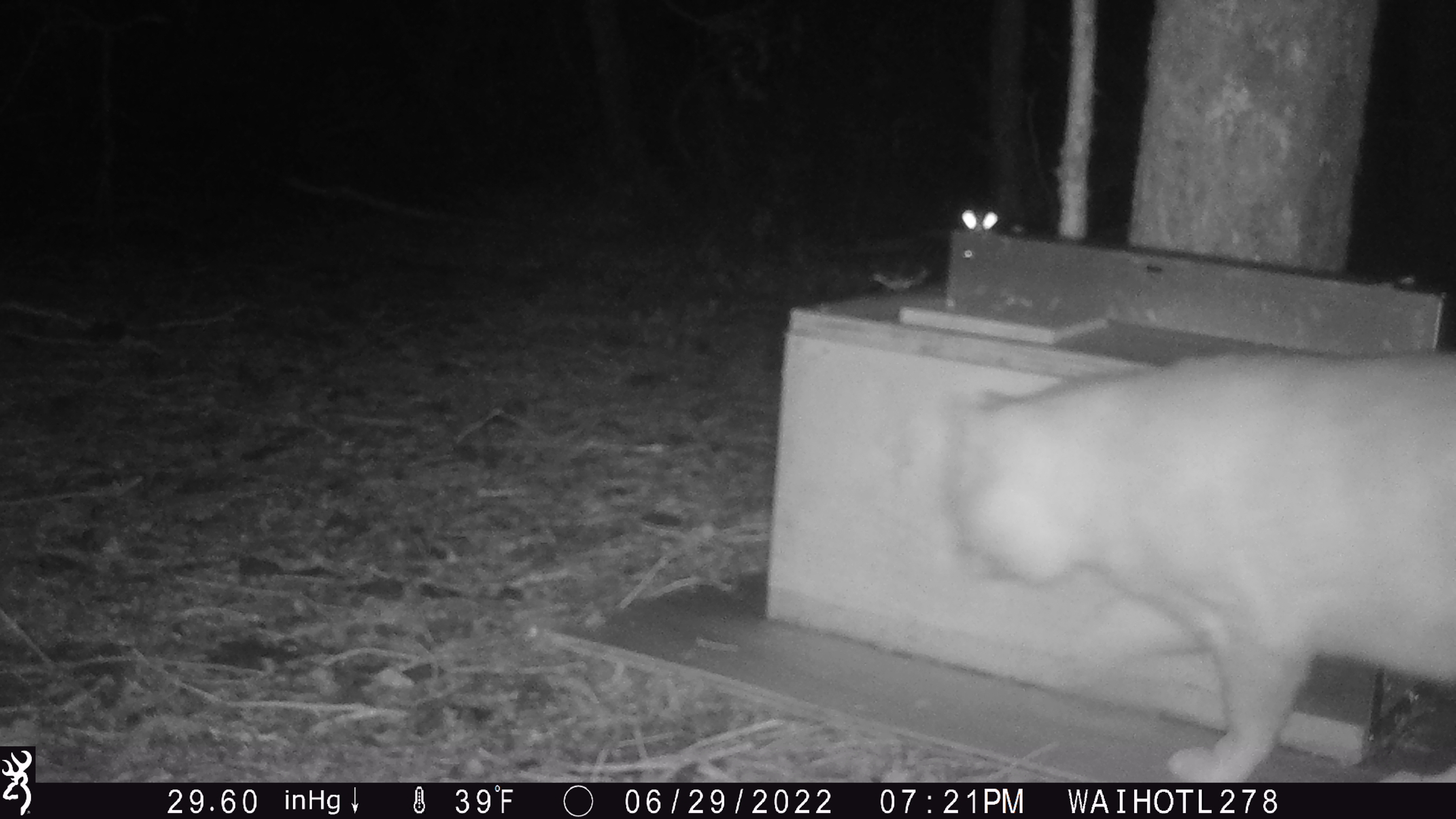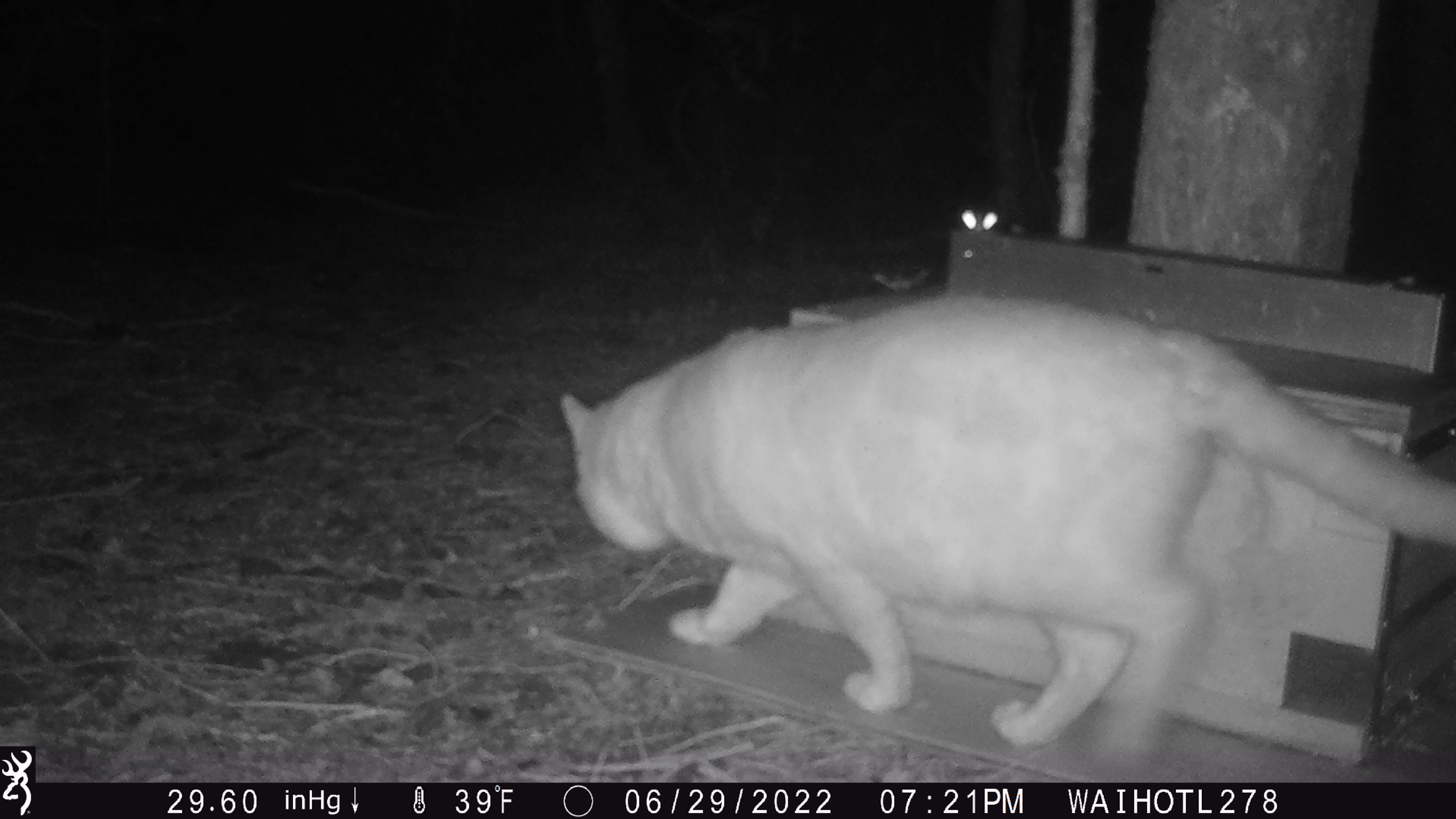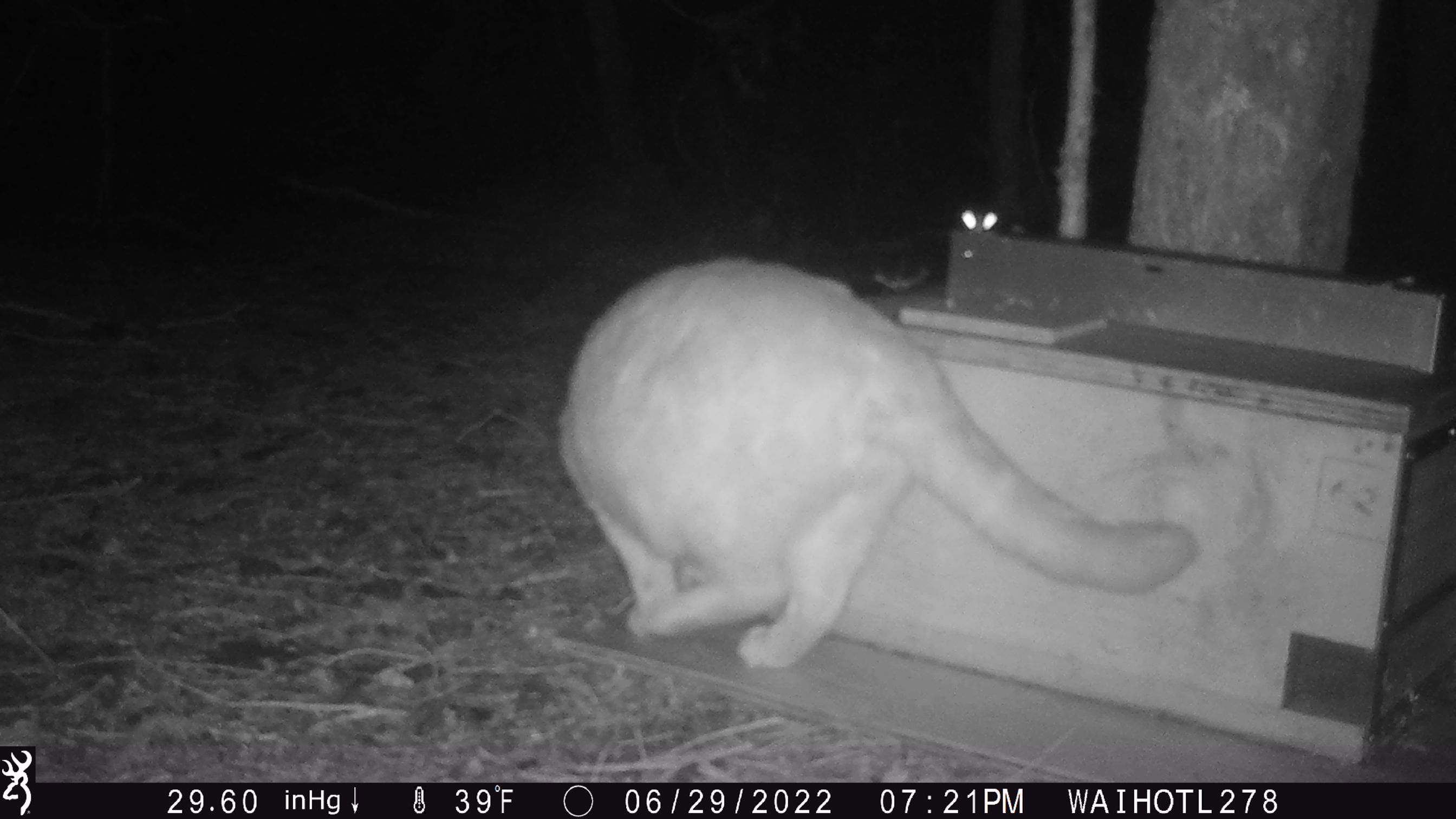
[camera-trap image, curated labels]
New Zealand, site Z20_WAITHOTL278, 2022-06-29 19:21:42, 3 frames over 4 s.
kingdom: Animalia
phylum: Chordata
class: Mammalia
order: Carnivora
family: Felidae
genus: Felis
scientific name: Felis catus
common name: domestic cat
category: cat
Cat (domestic cat) (Felis catus).